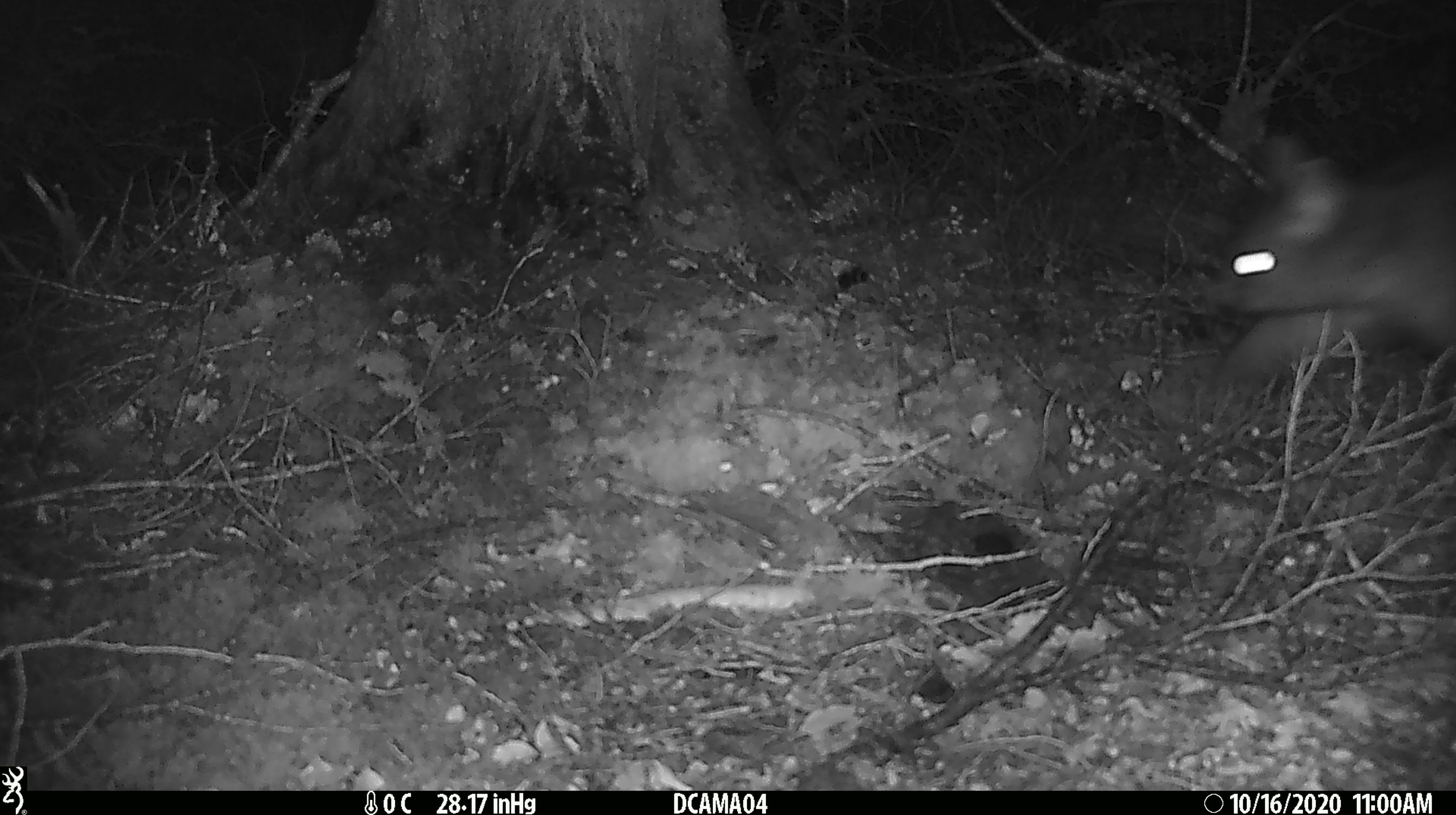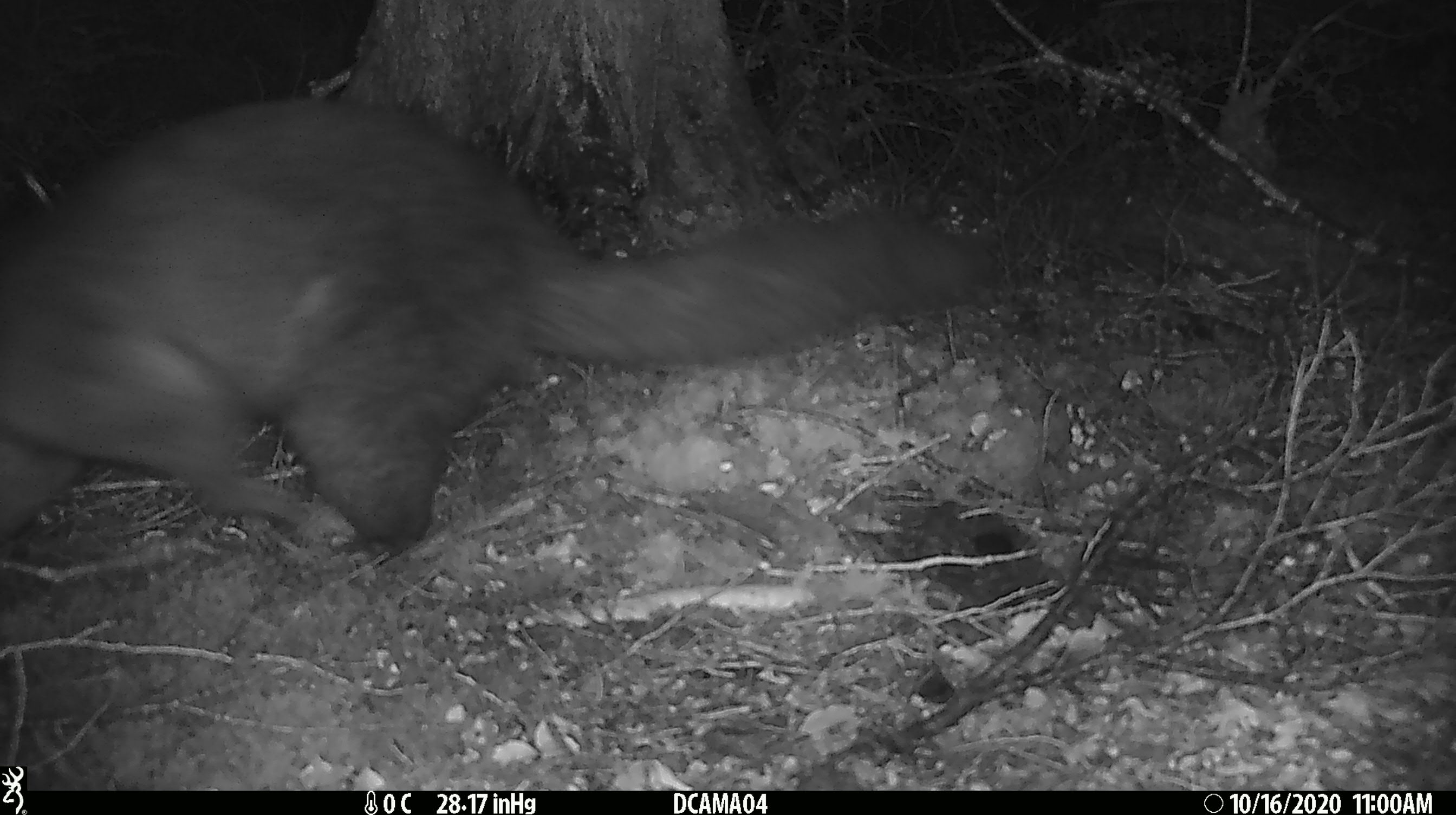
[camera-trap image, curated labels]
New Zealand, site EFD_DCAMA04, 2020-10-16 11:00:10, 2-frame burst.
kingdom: Animalia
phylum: Chordata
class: Mammalia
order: Diprotodontia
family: Phalangeridae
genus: Trichosurus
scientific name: Trichosurus vulpecula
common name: common brushtail possum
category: possum